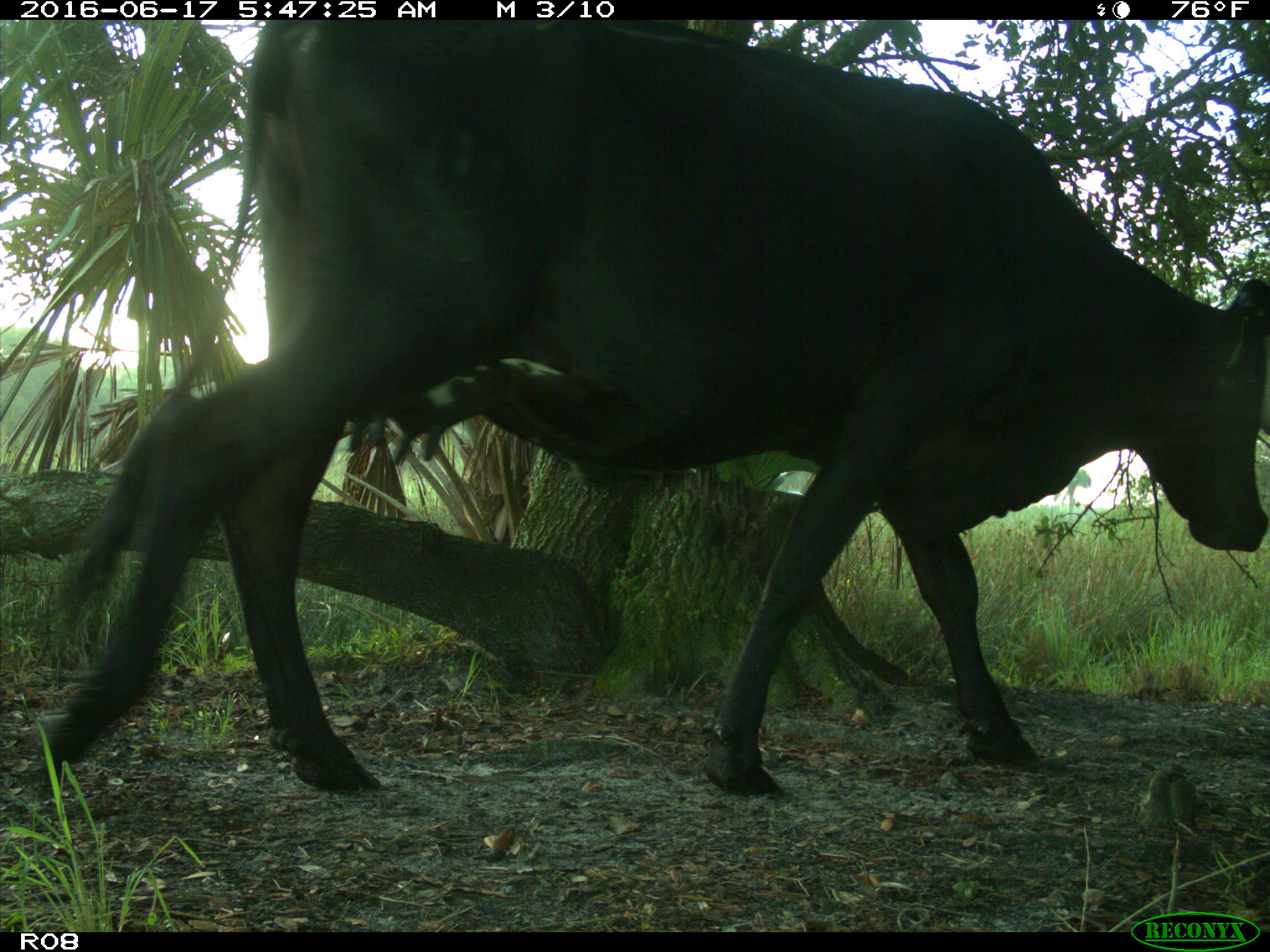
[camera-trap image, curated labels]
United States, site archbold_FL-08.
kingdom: Animalia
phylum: Chordata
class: Mammalia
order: Artiodactyla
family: Bovidae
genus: Bos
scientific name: Bos taurus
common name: domestic cow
Bos taurus (domestic cow).